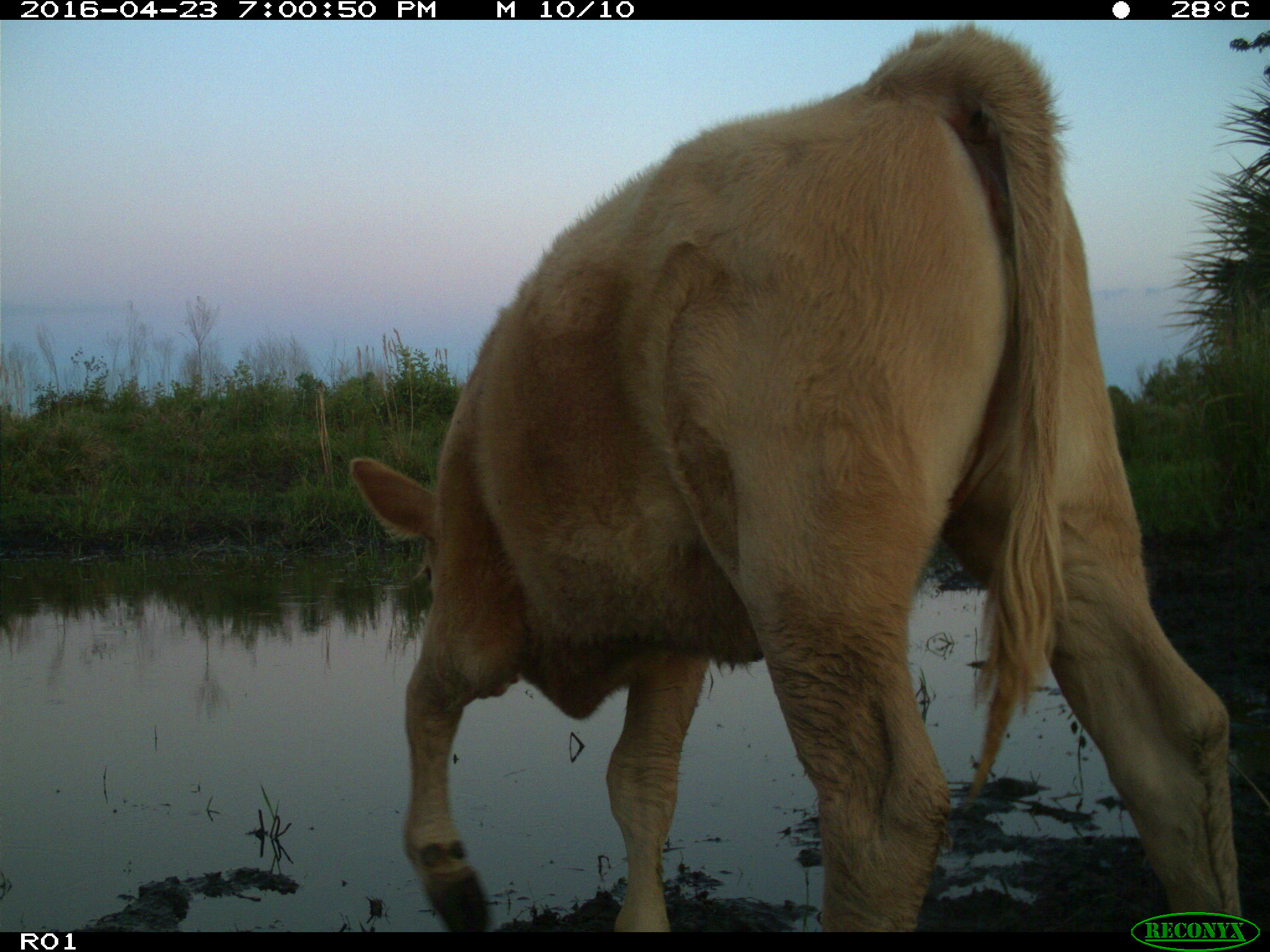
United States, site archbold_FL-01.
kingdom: Animalia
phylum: Chordata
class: Mammalia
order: Artiodactyla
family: Bovidae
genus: Bos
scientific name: Bos taurus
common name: domestic cow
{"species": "Bos taurus (domestic cow)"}